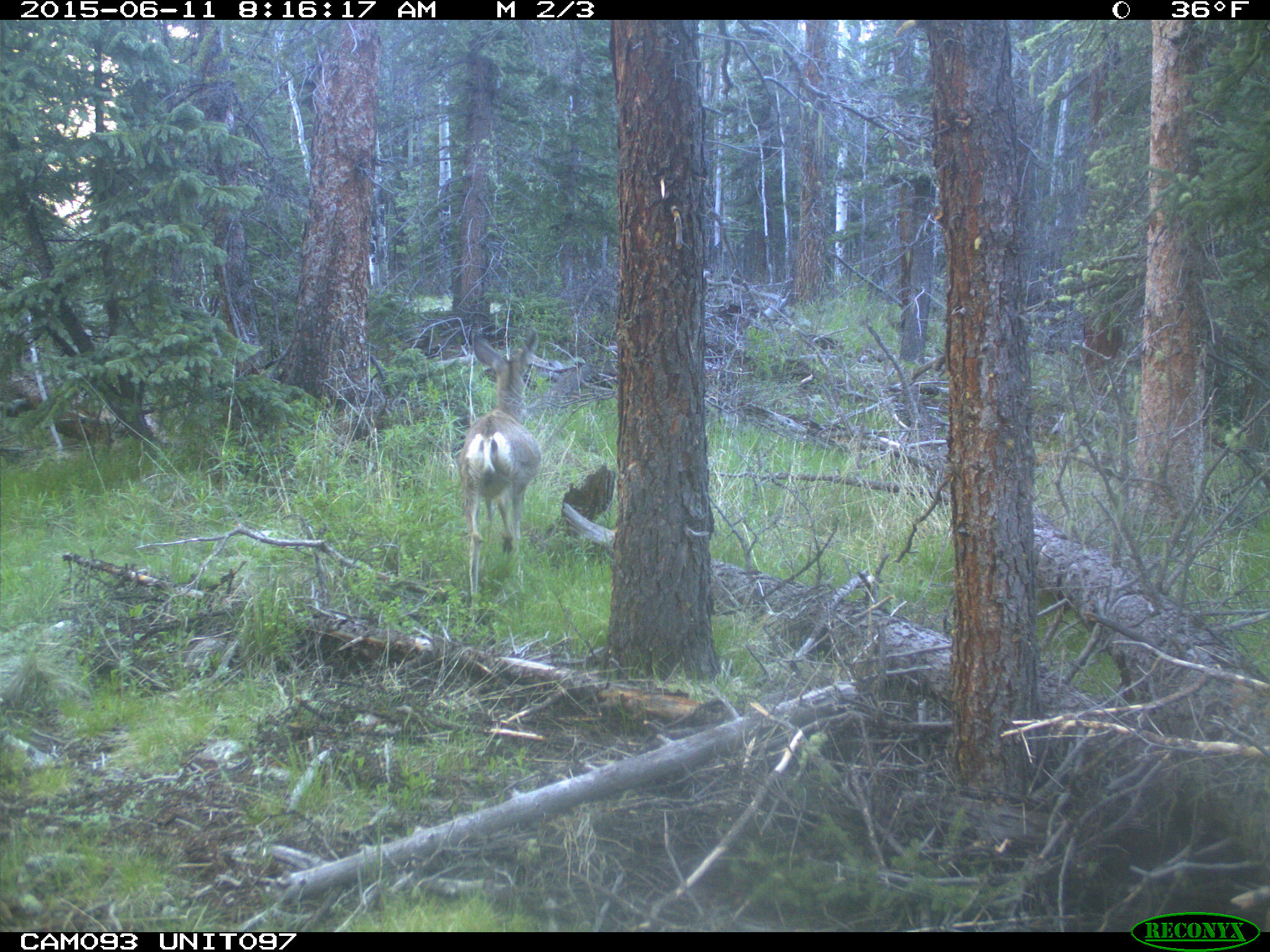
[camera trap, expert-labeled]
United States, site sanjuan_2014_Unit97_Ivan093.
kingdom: Animalia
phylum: Chordata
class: Mammalia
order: Artiodactyla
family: Cervidae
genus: Odocoileus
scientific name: Odocoileus hemionus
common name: mule deer